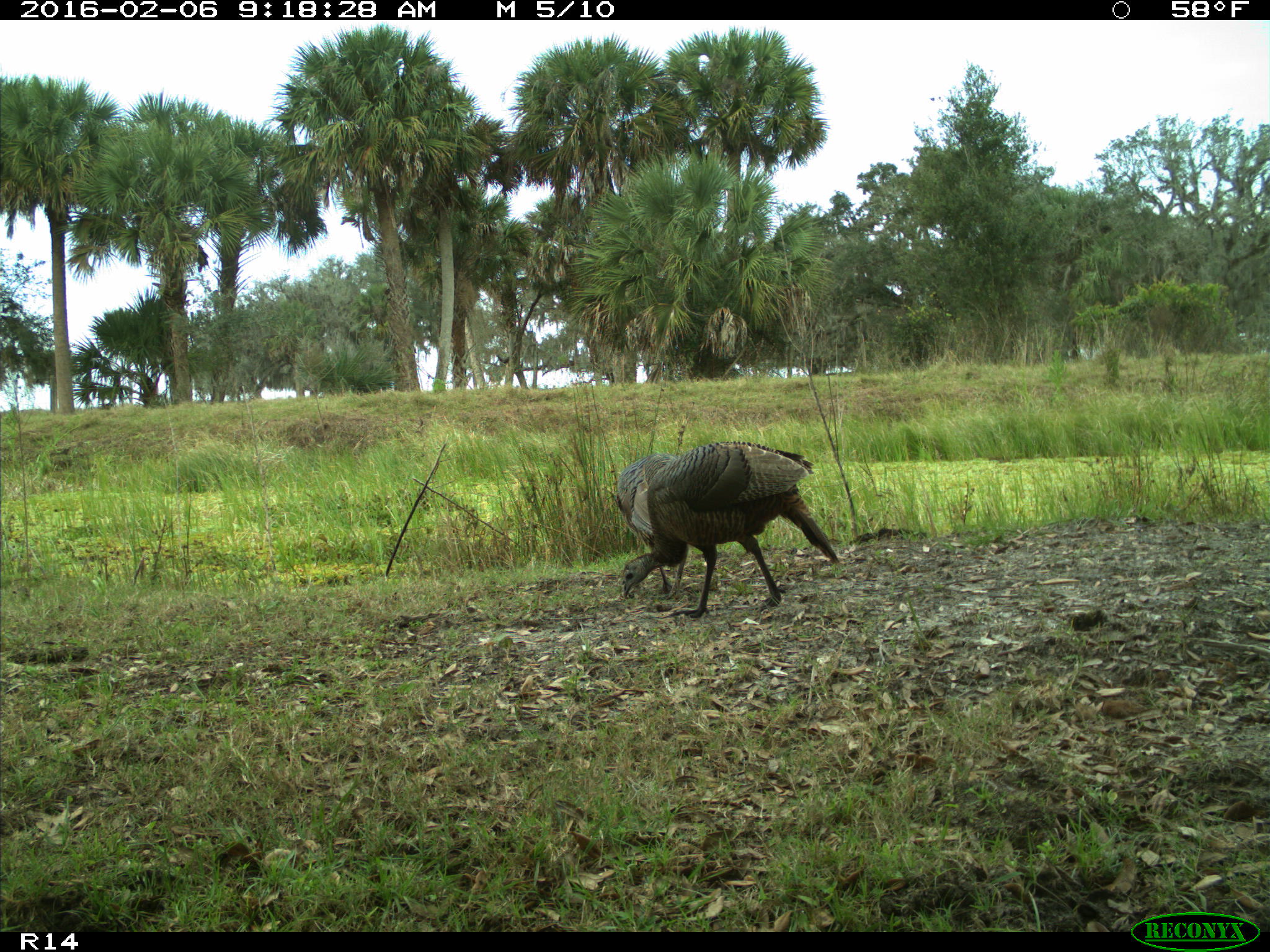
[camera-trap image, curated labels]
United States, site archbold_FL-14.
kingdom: Animalia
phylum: Chordata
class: Aves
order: Galliformes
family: Phasianidae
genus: Meleagris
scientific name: Meleagris gallopavo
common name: wild turkey